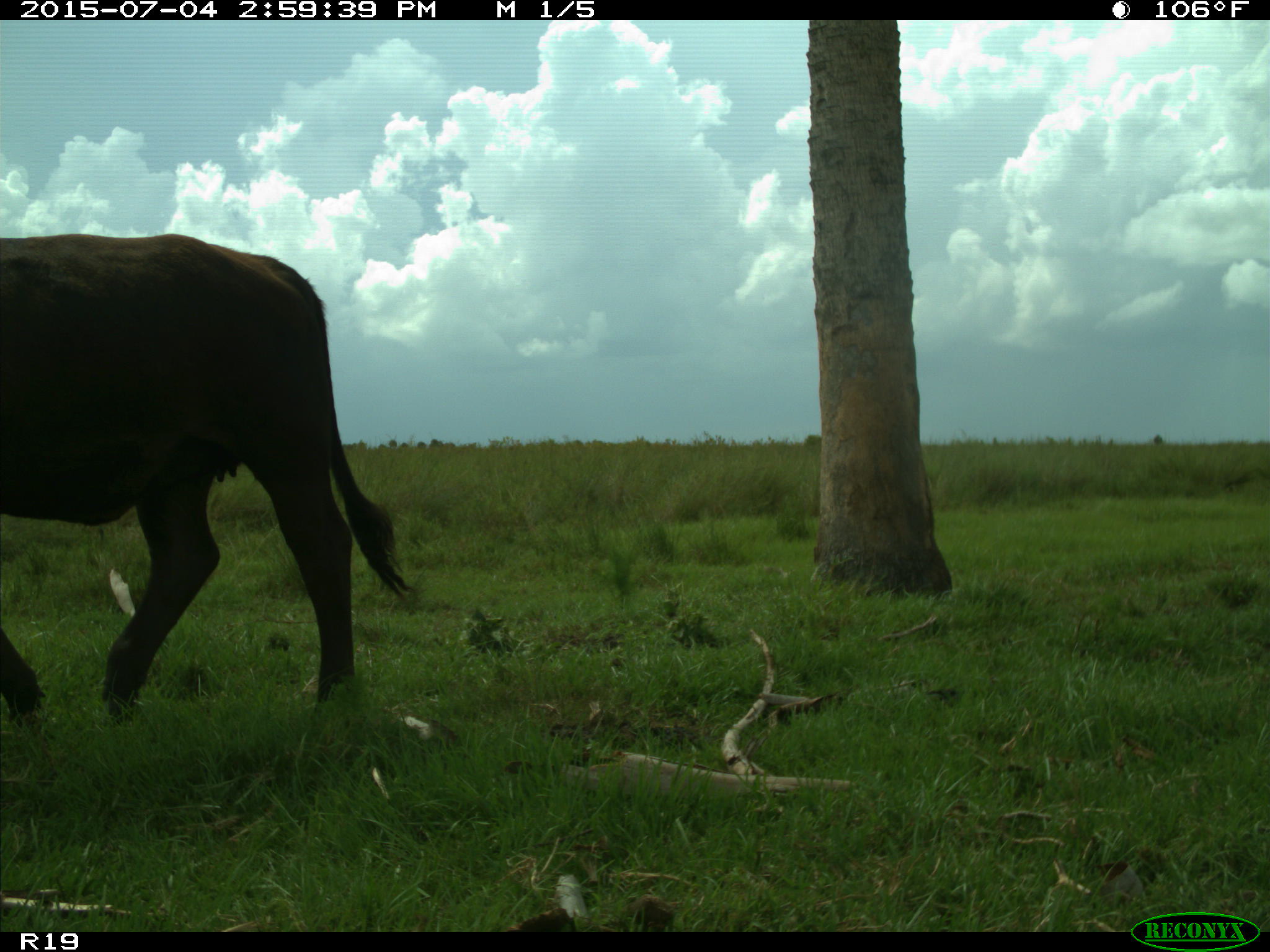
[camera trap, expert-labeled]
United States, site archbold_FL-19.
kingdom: Animalia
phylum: Chordata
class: Mammalia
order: Artiodactyla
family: Bovidae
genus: Bos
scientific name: Bos taurus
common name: domestic cow